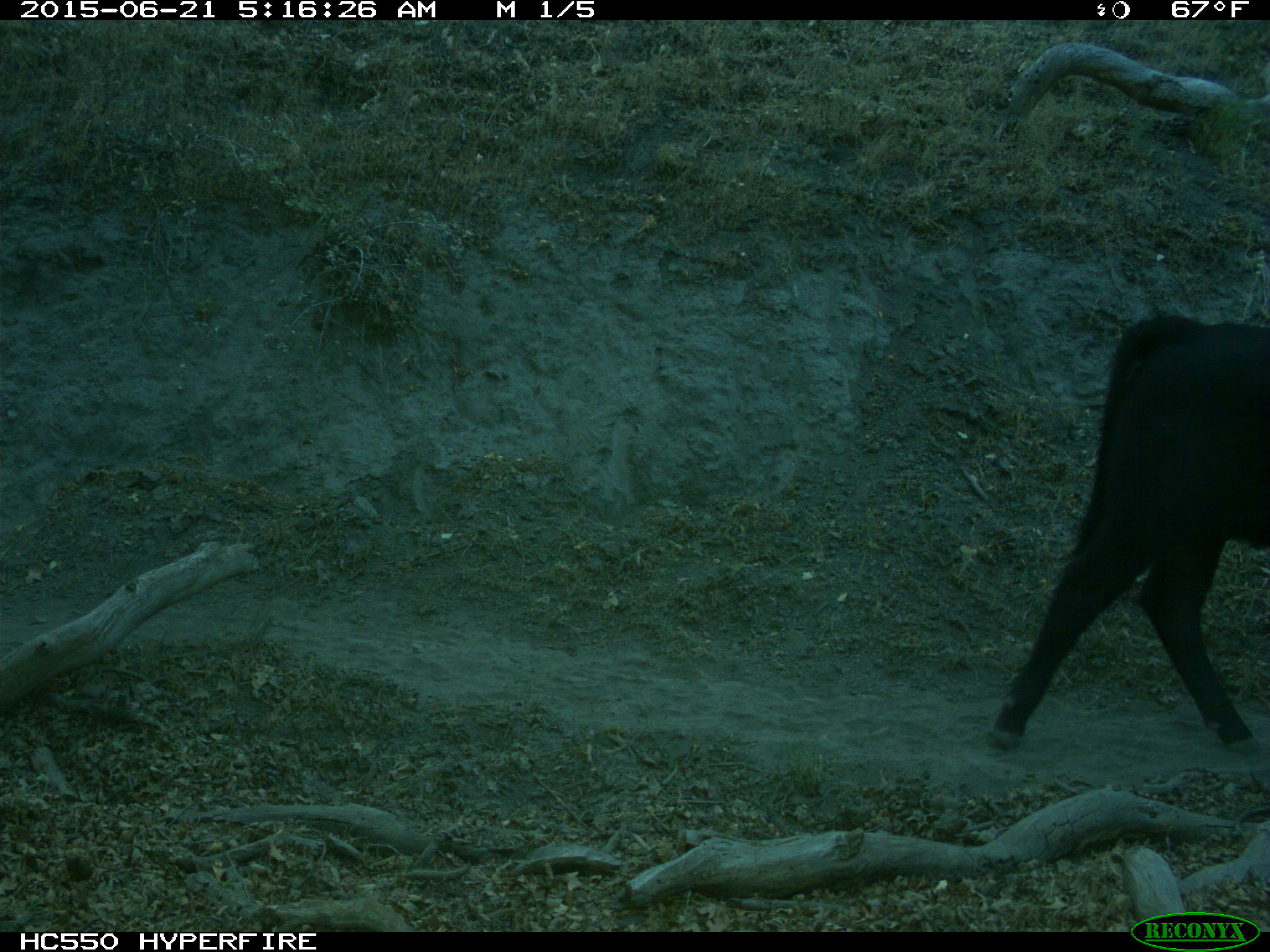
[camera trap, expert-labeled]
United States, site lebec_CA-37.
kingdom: Animalia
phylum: Chordata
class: Mammalia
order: Artiodactyla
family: Bovidae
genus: Bos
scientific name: Bos taurus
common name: domestic cow